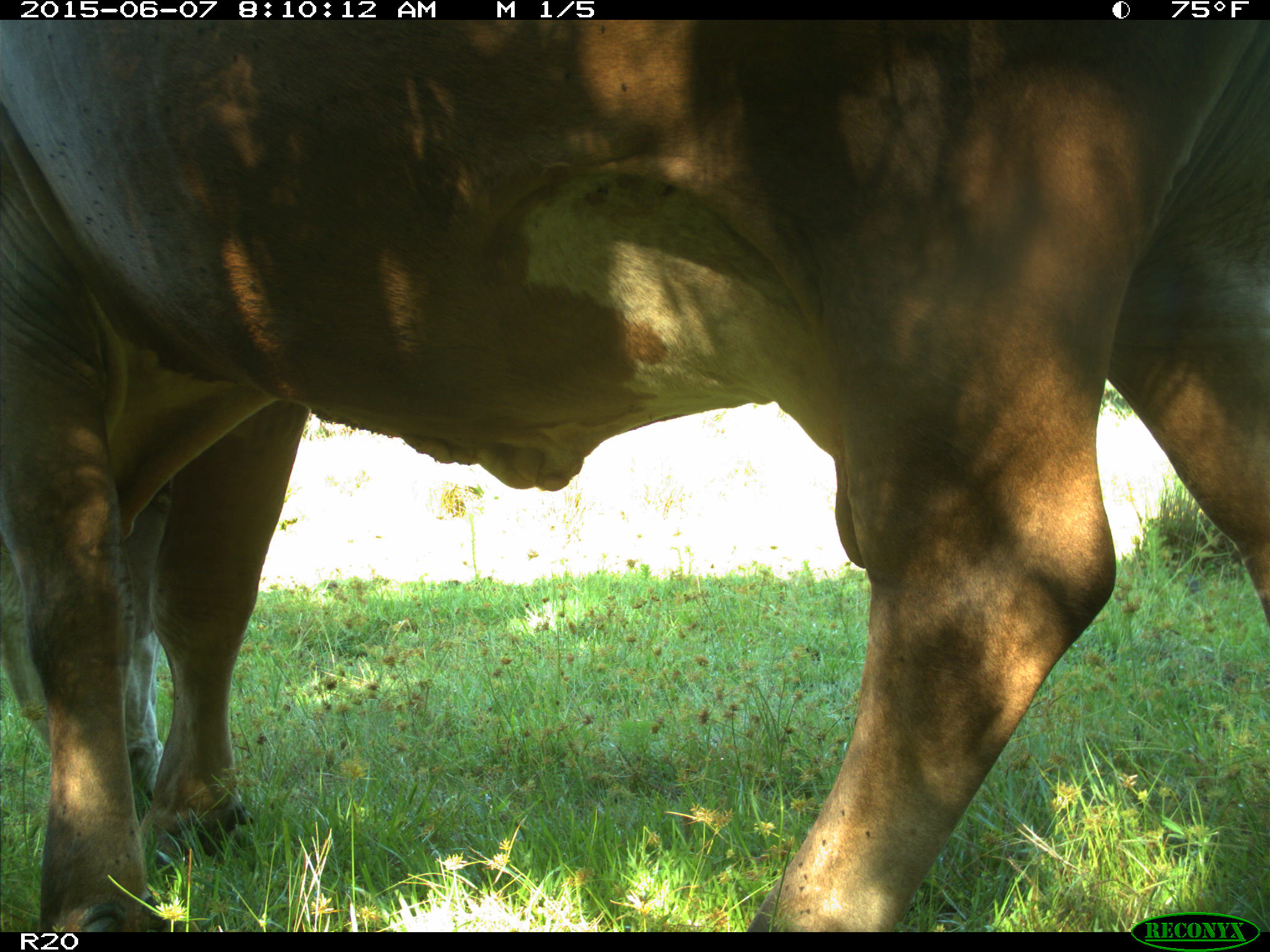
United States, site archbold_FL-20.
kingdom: Animalia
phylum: Chordata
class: Mammalia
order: Artiodactyla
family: Bovidae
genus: Bos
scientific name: Bos taurus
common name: domestic cow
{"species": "Bos taurus (domestic cow)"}